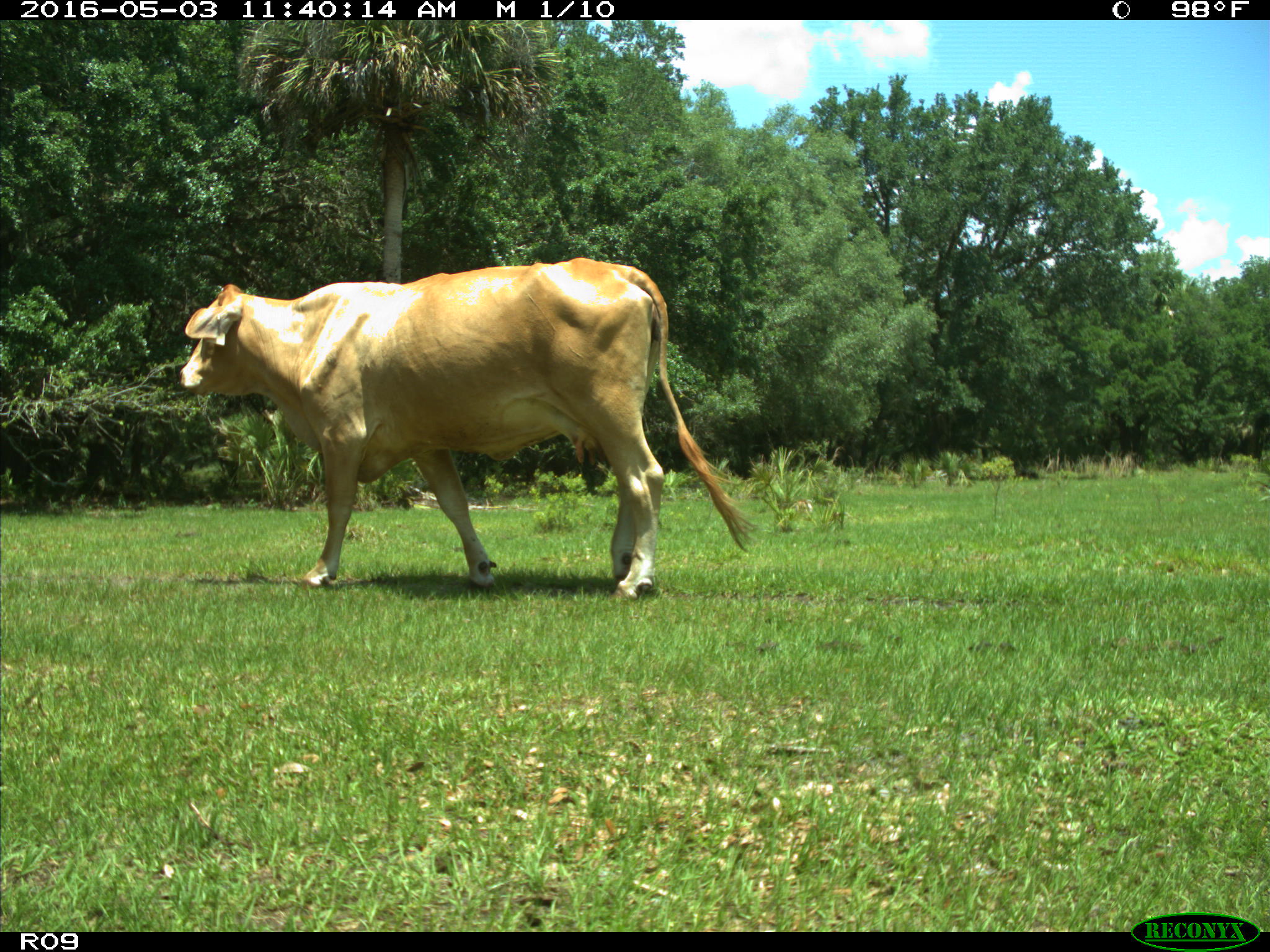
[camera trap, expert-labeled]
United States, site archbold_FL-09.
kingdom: Animalia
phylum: Chordata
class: Mammalia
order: Artiodactyla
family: Bovidae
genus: Bos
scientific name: Bos taurus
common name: domestic cow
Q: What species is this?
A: Bos taurus (domestic cow).